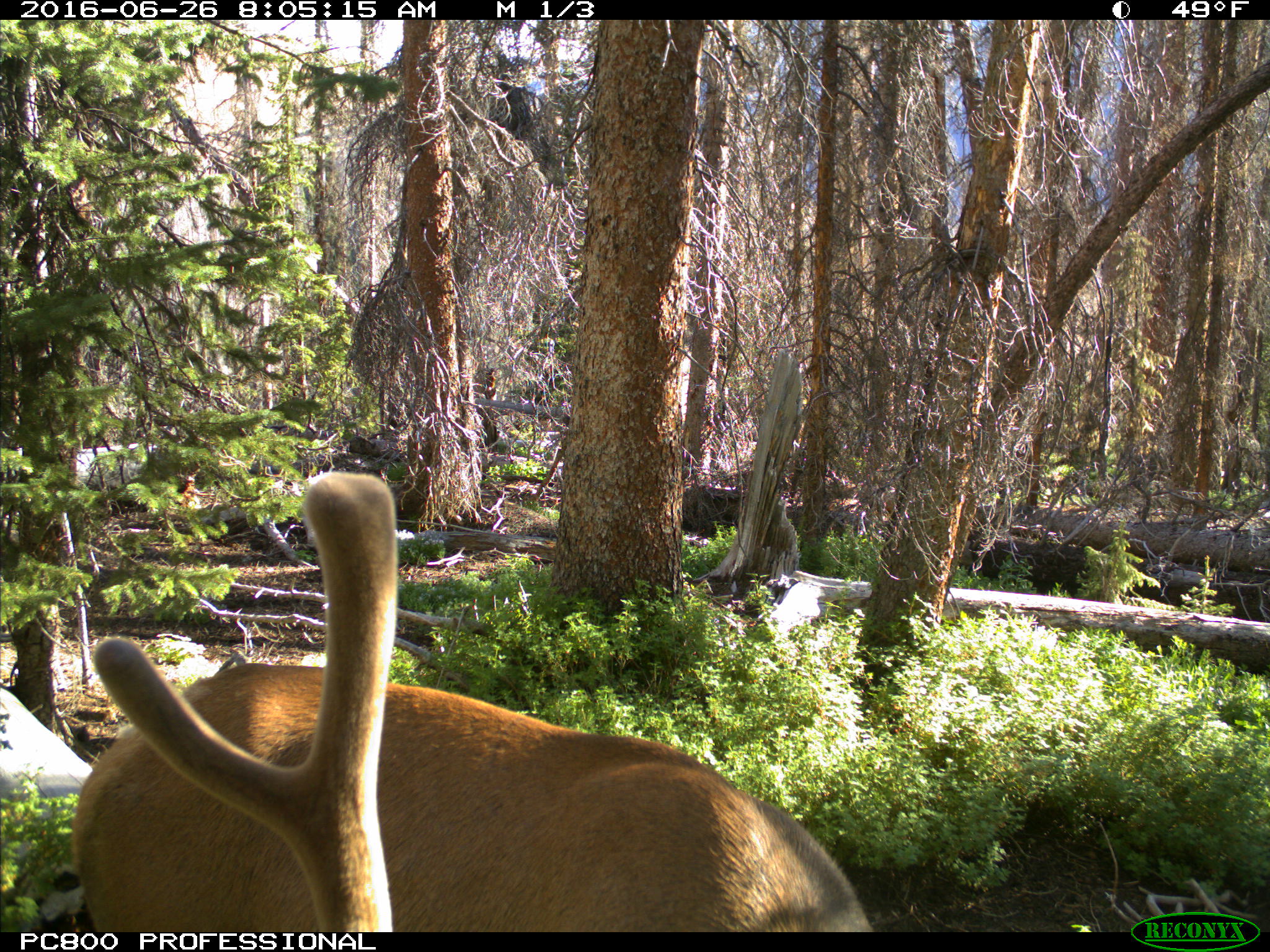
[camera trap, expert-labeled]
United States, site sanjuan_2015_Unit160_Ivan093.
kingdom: Animalia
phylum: Chordata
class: Mammalia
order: Artiodactyla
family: Cervidae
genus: Cervus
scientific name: Cervus elaphus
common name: red deer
Cervus elaphus (red deer).